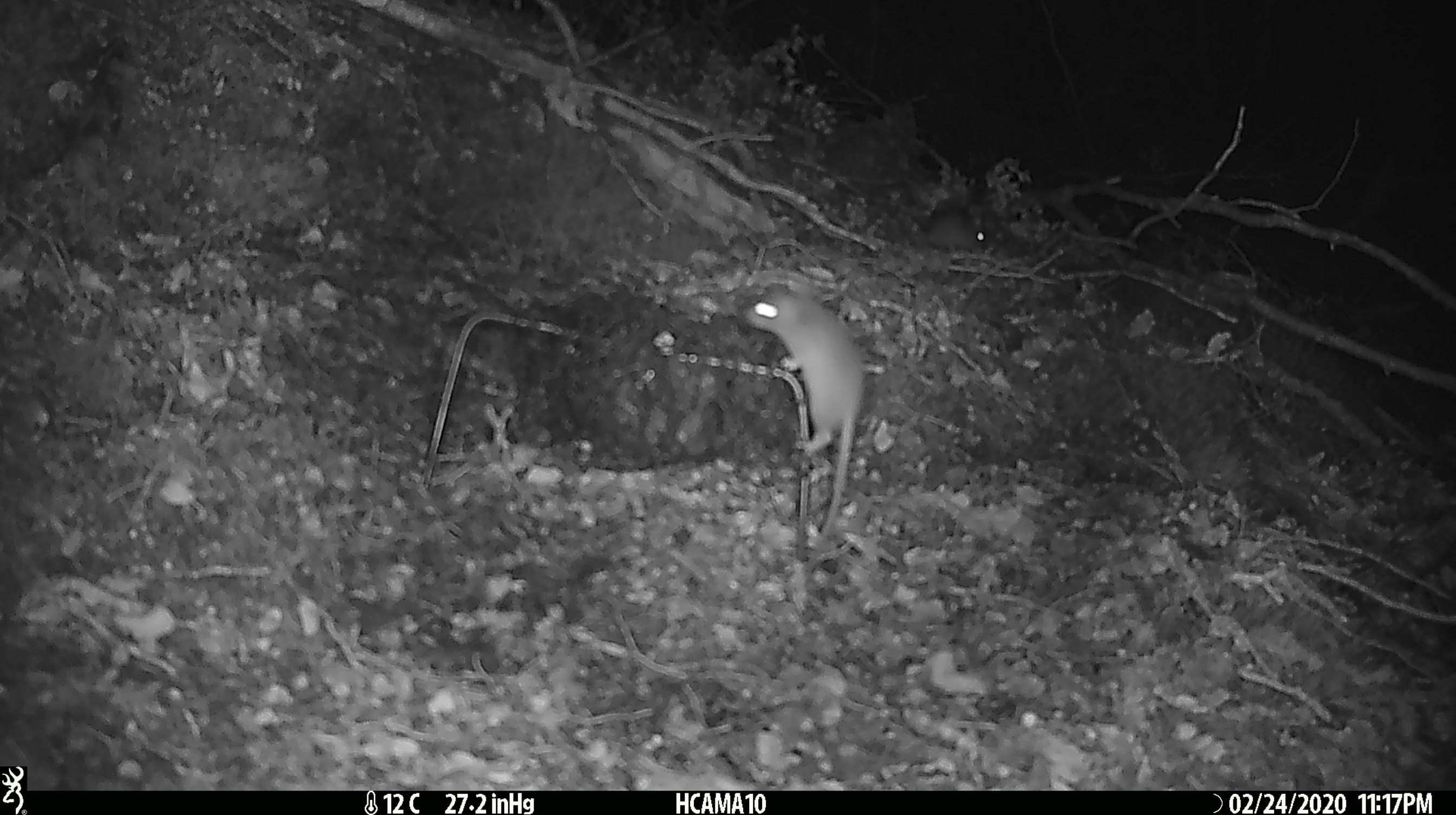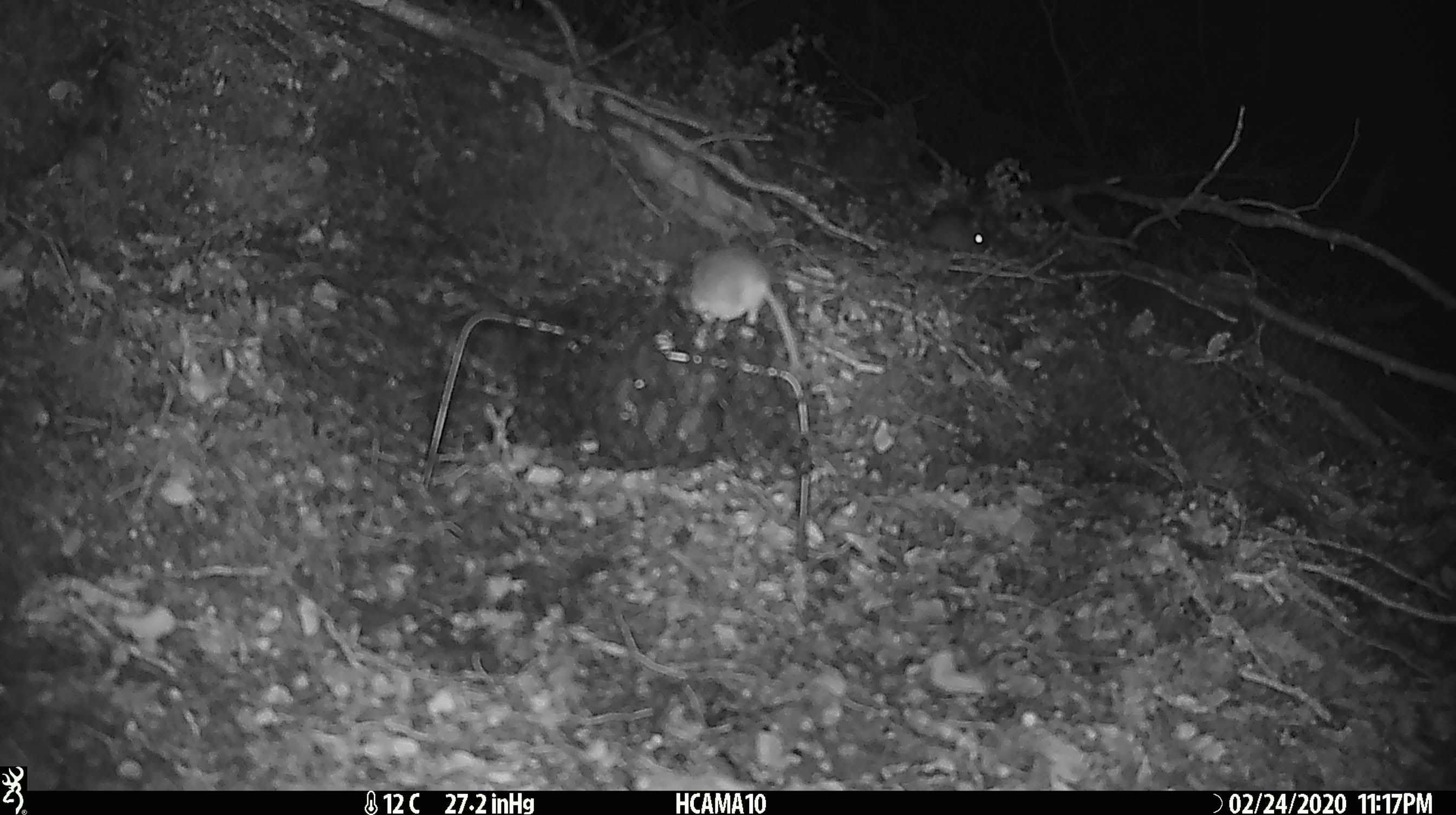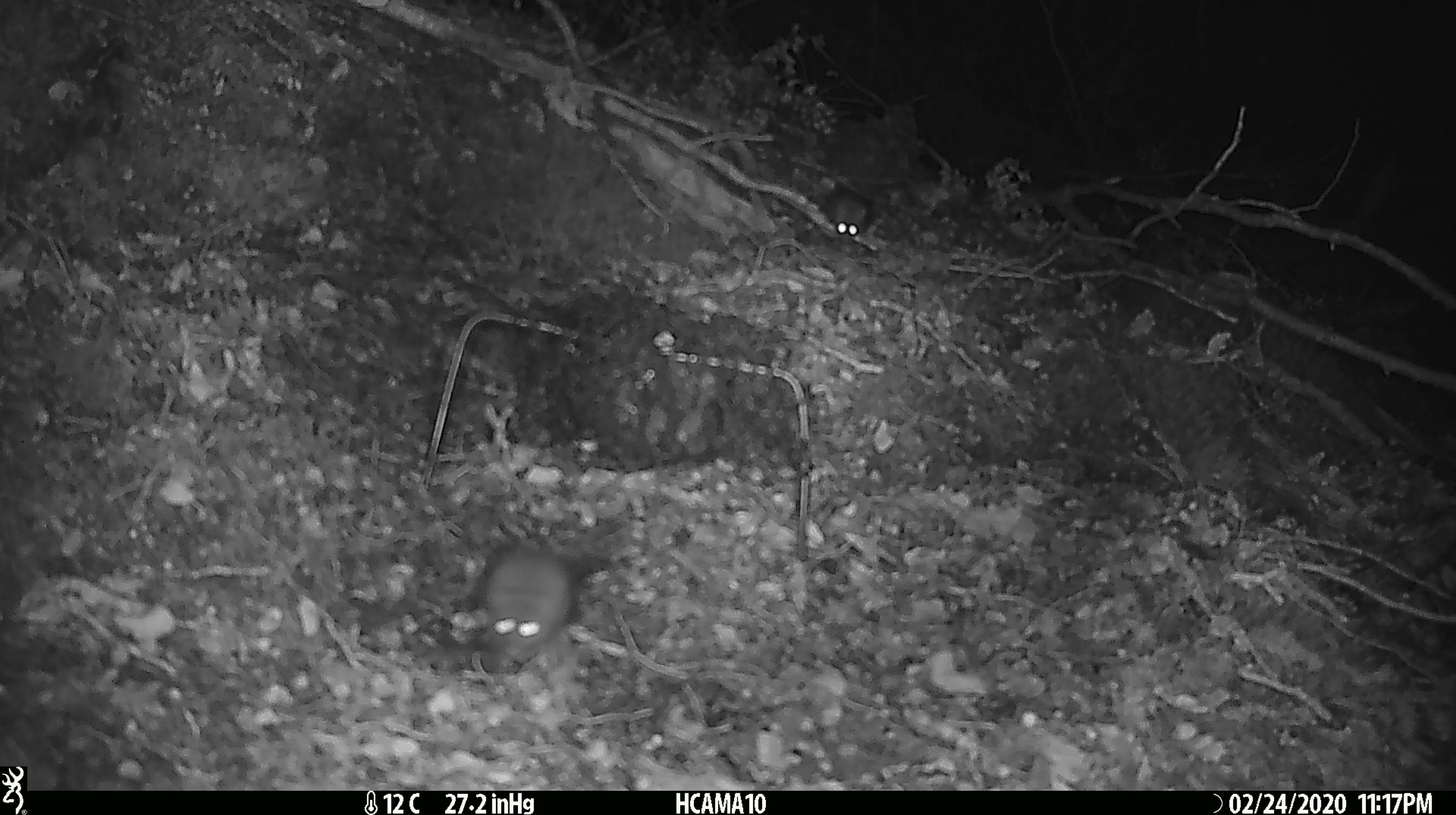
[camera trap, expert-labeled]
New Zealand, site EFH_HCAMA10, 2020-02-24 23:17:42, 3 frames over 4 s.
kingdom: Animalia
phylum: Chordata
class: Mammalia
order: Rodentia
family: Muridae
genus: Mus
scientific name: Mus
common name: mouse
Mouse (Mus).